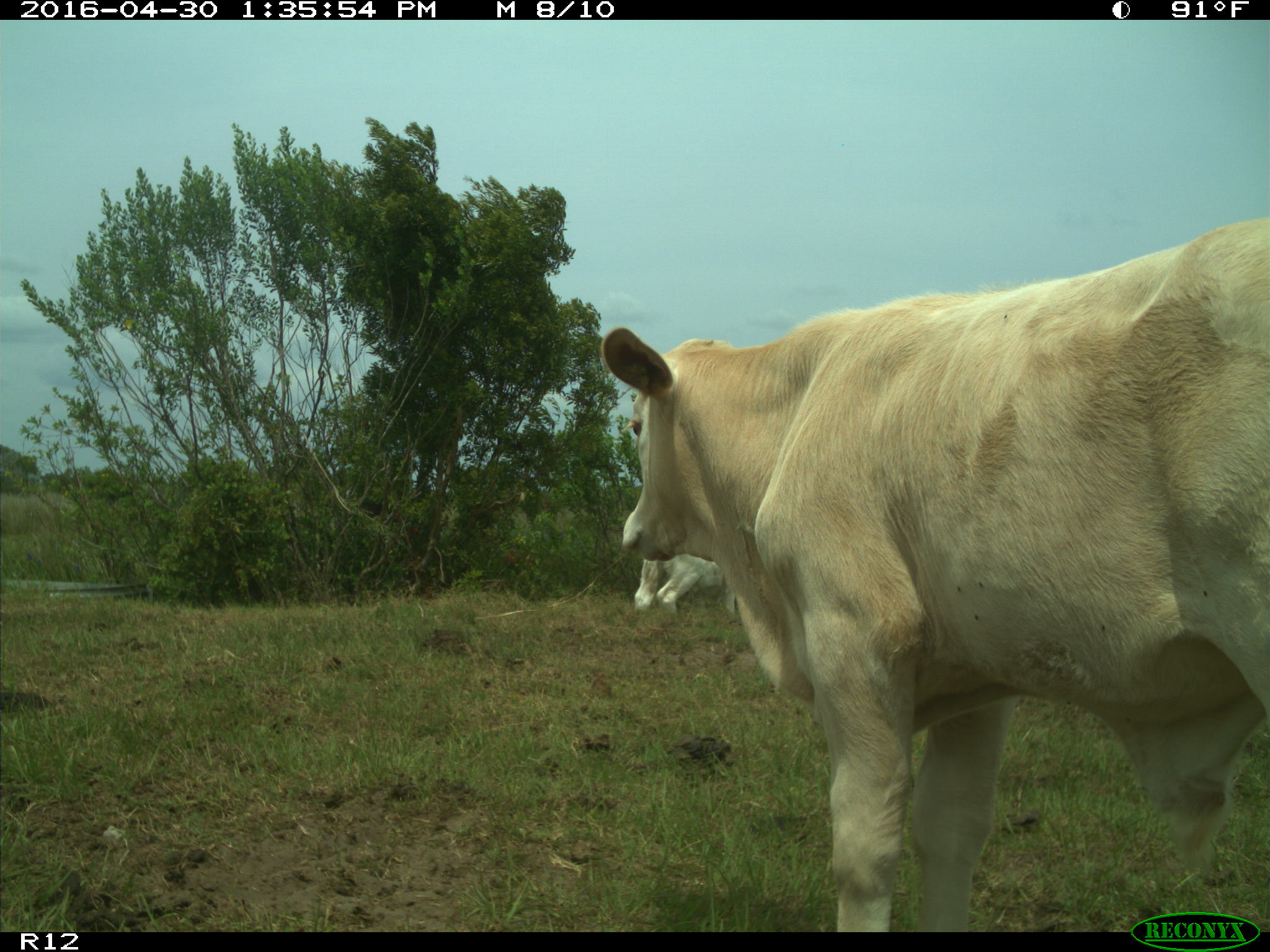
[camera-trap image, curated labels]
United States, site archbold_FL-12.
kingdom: Animalia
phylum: Chordata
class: Mammalia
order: Artiodactyla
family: Bovidae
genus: Bos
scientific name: Bos taurus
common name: domestic cow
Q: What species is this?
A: Bos taurus (domestic cow).